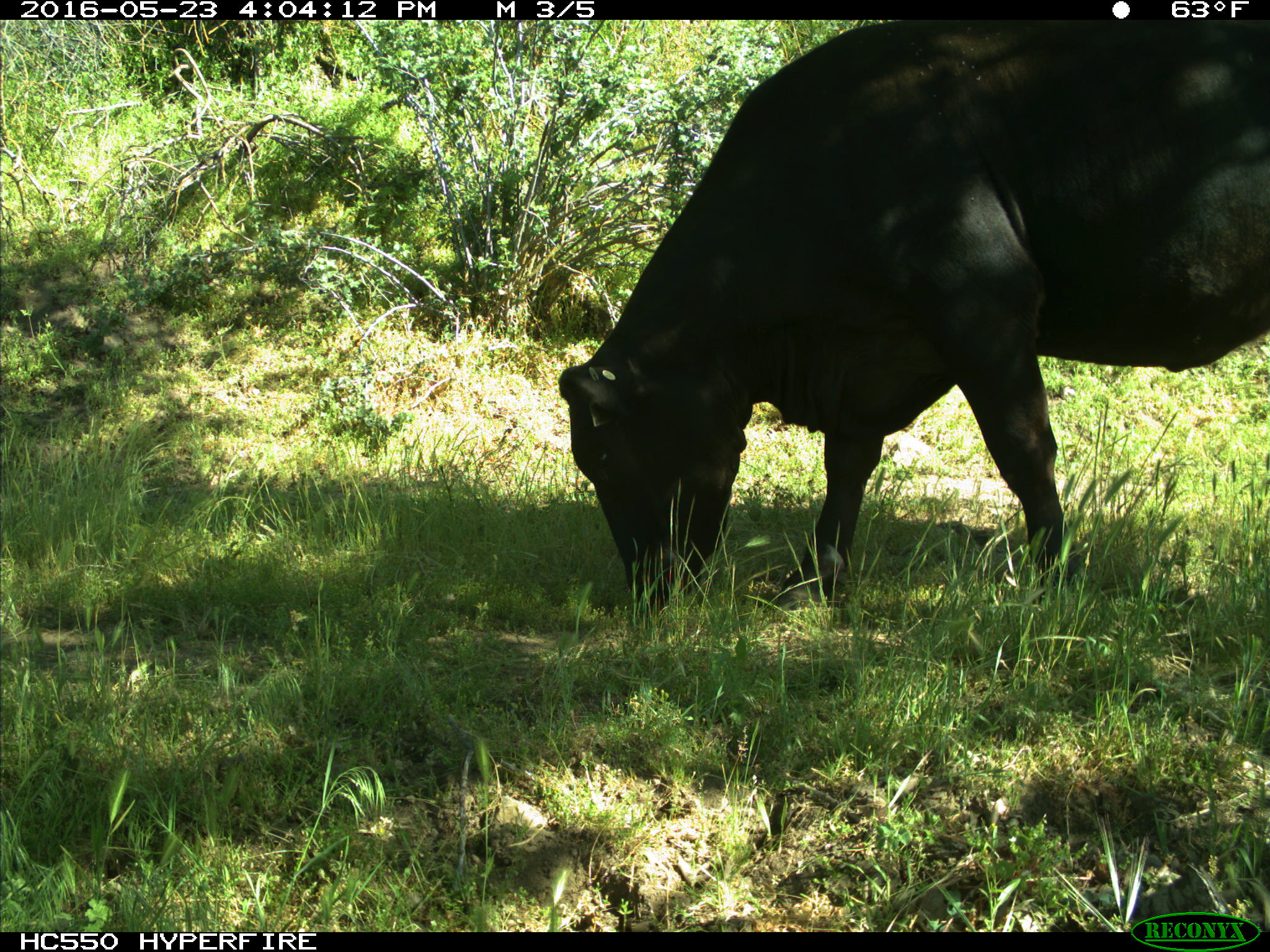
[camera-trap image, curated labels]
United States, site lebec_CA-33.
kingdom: Animalia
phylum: Chordata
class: Mammalia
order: Artiodactyla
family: Bovidae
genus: Bos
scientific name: Bos taurus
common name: domestic cow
Bos taurus (domestic cow).